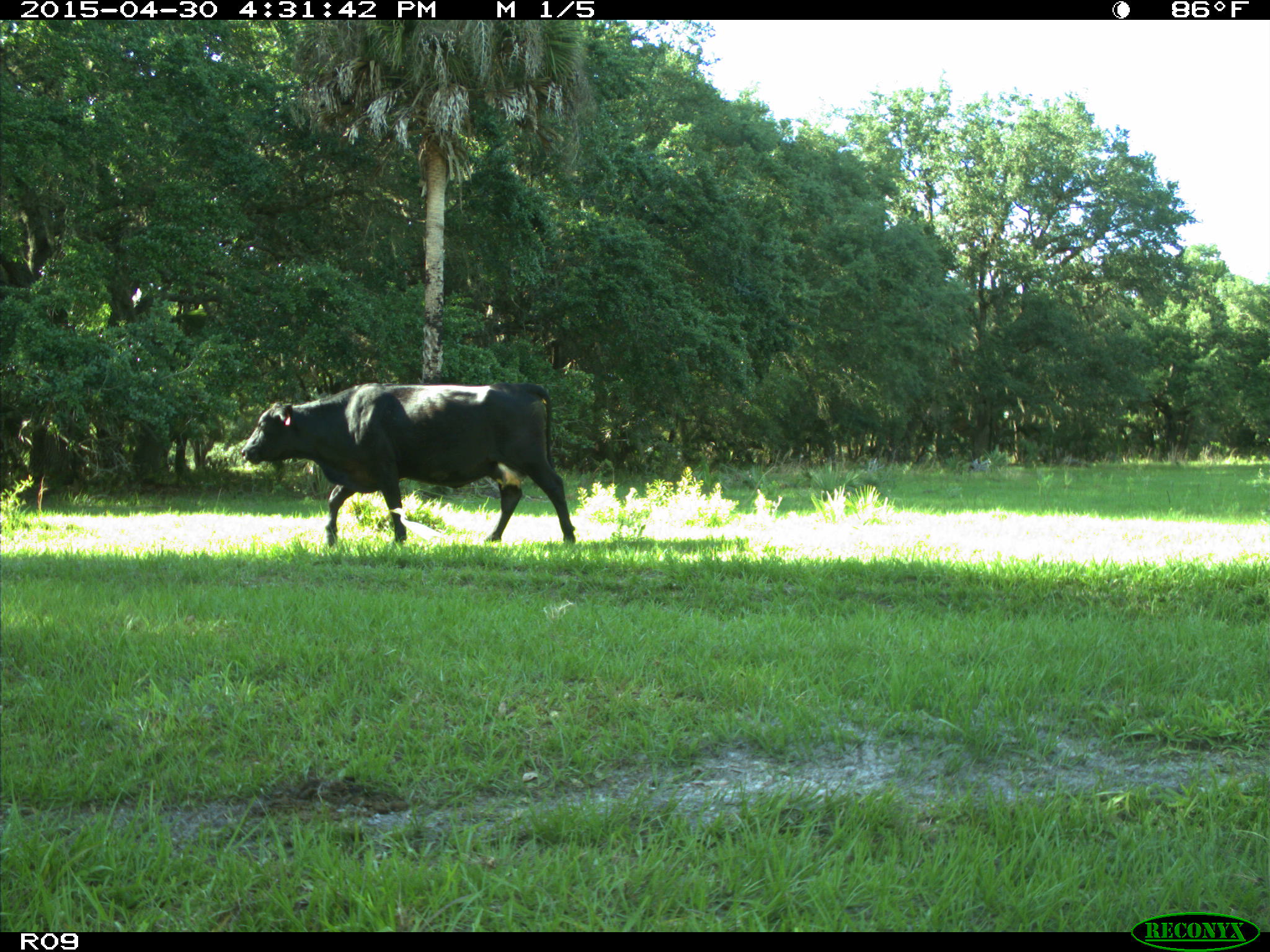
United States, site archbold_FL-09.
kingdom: Animalia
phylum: Chordata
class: Mammalia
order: Artiodactyla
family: Bovidae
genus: Bos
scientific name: Bos taurus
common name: domestic cow